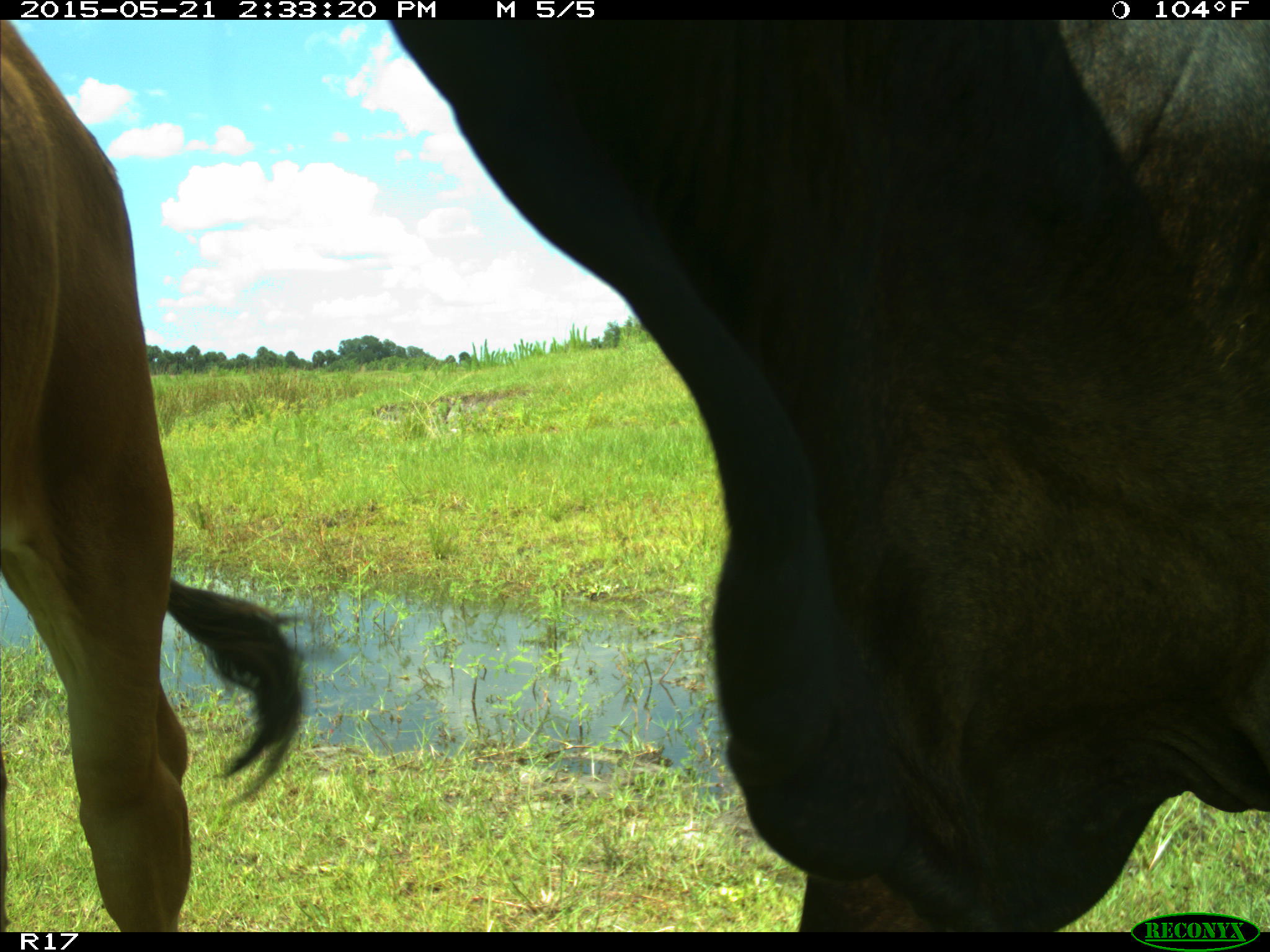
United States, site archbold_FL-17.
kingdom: Animalia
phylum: Chordata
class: Mammalia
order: Artiodactyla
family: Bovidae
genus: Bos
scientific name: Bos taurus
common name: domestic cow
Bos taurus (domestic cow).